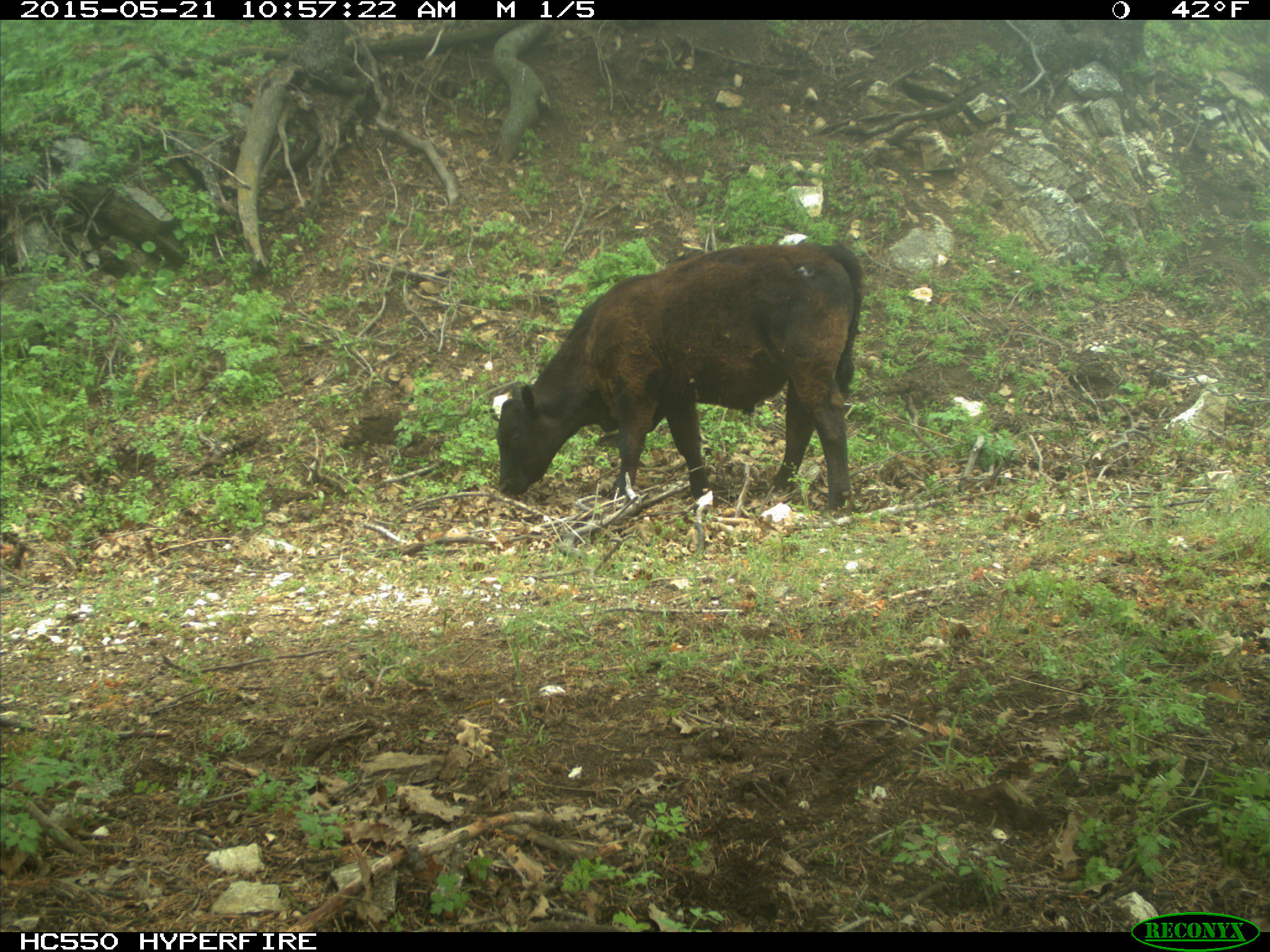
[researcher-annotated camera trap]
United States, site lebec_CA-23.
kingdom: Animalia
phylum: Chordata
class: Mammalia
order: Artiodactyla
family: Bovidae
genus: Bos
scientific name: Bos taurus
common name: domestic cow